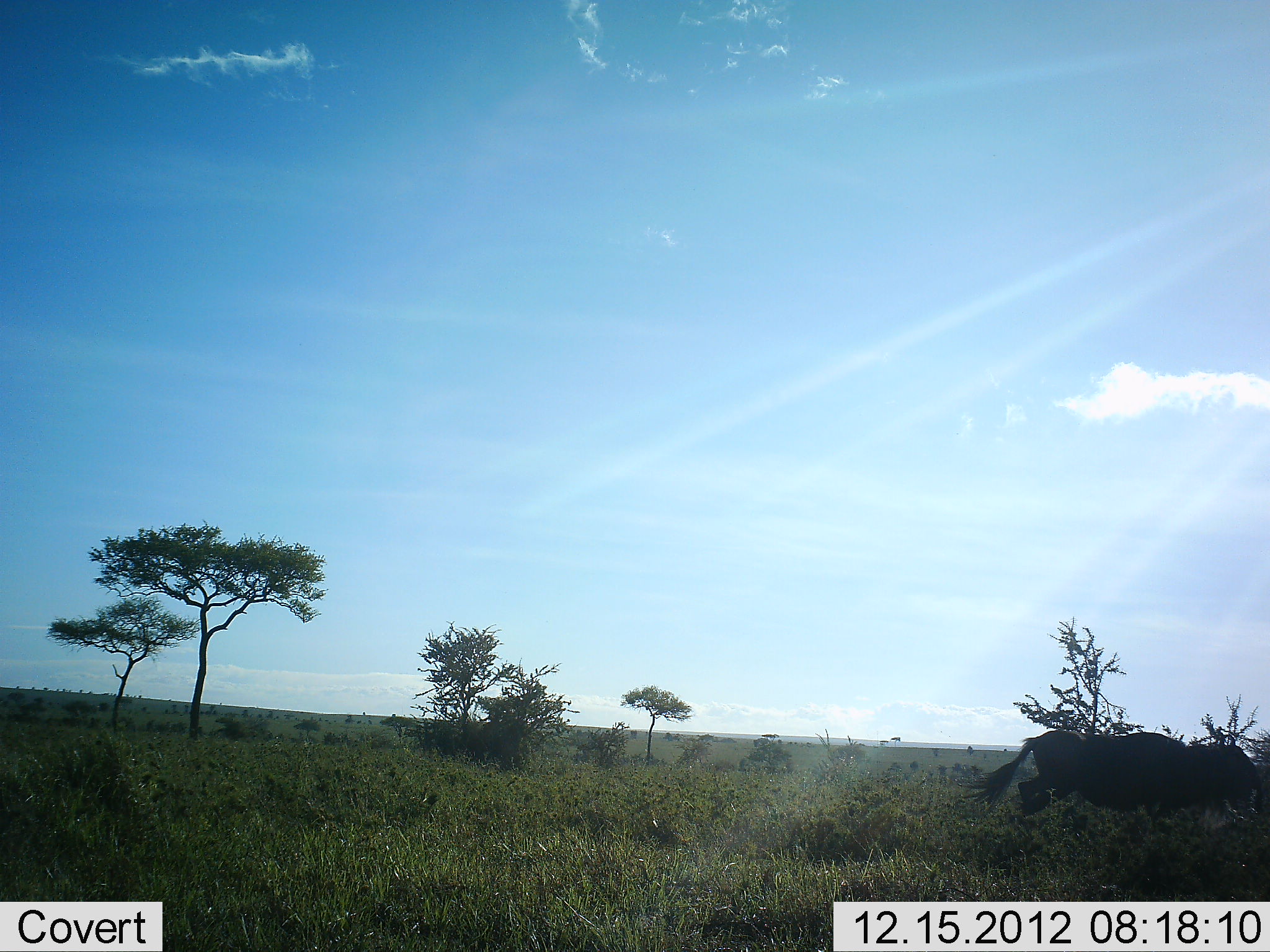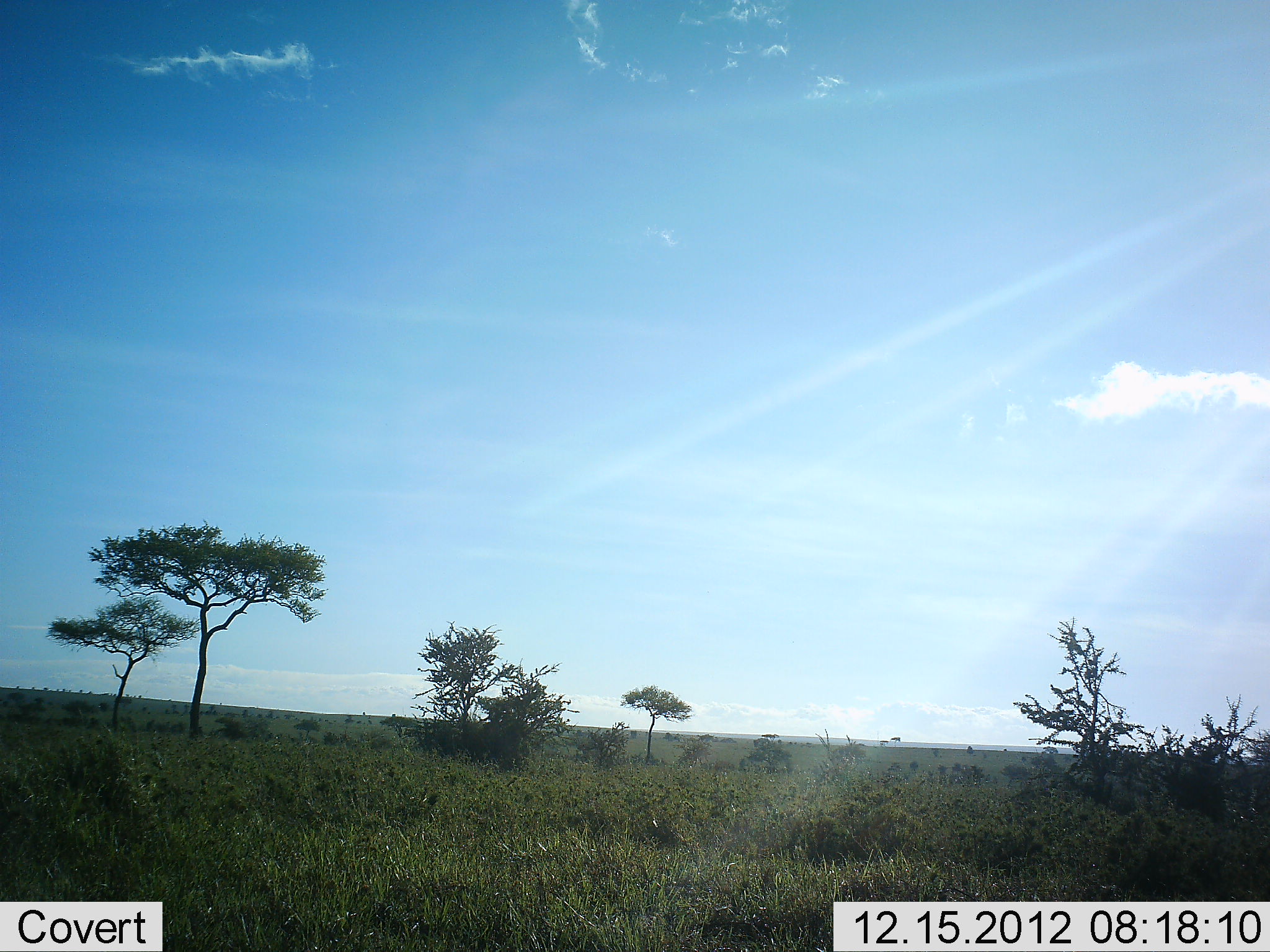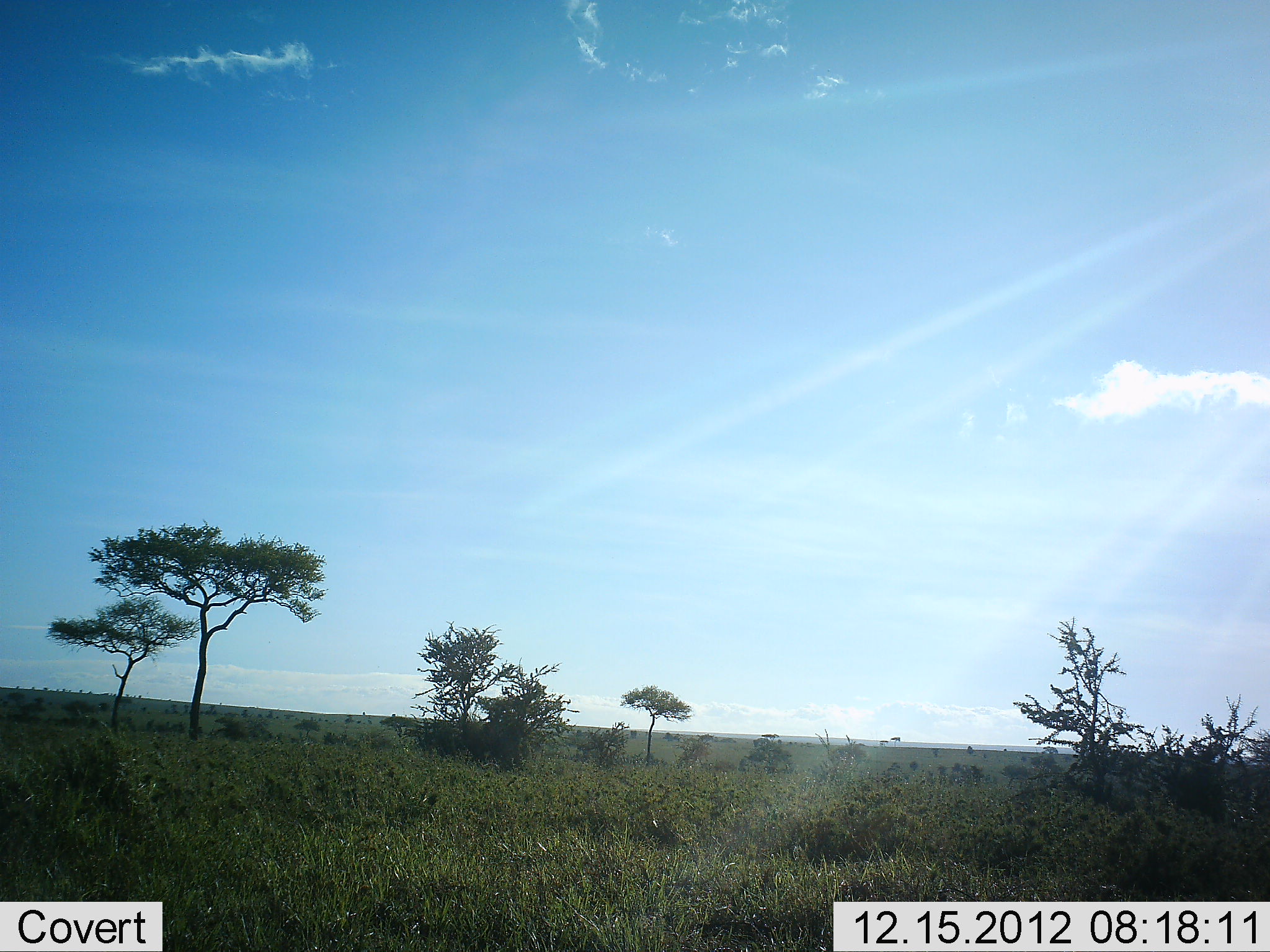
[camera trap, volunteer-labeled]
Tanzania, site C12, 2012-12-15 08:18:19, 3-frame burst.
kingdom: Animalia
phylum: Chordata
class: Mammalia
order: Artiodactyla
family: Bovidae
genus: Connochaetes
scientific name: Connochaetes taurinus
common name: blue wildebeest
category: wildebeest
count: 1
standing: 0%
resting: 0%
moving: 100%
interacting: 0%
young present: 0%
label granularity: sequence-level